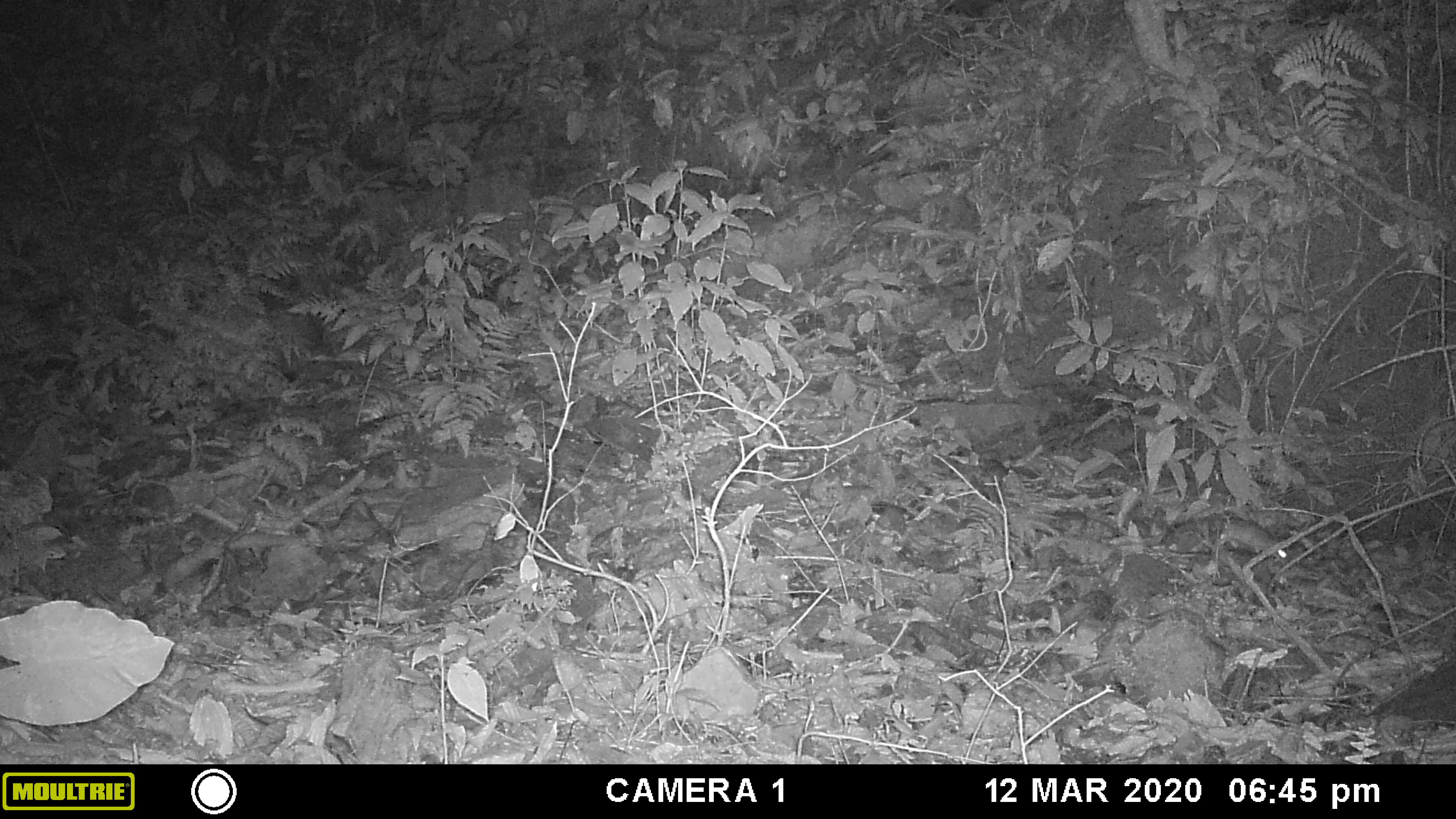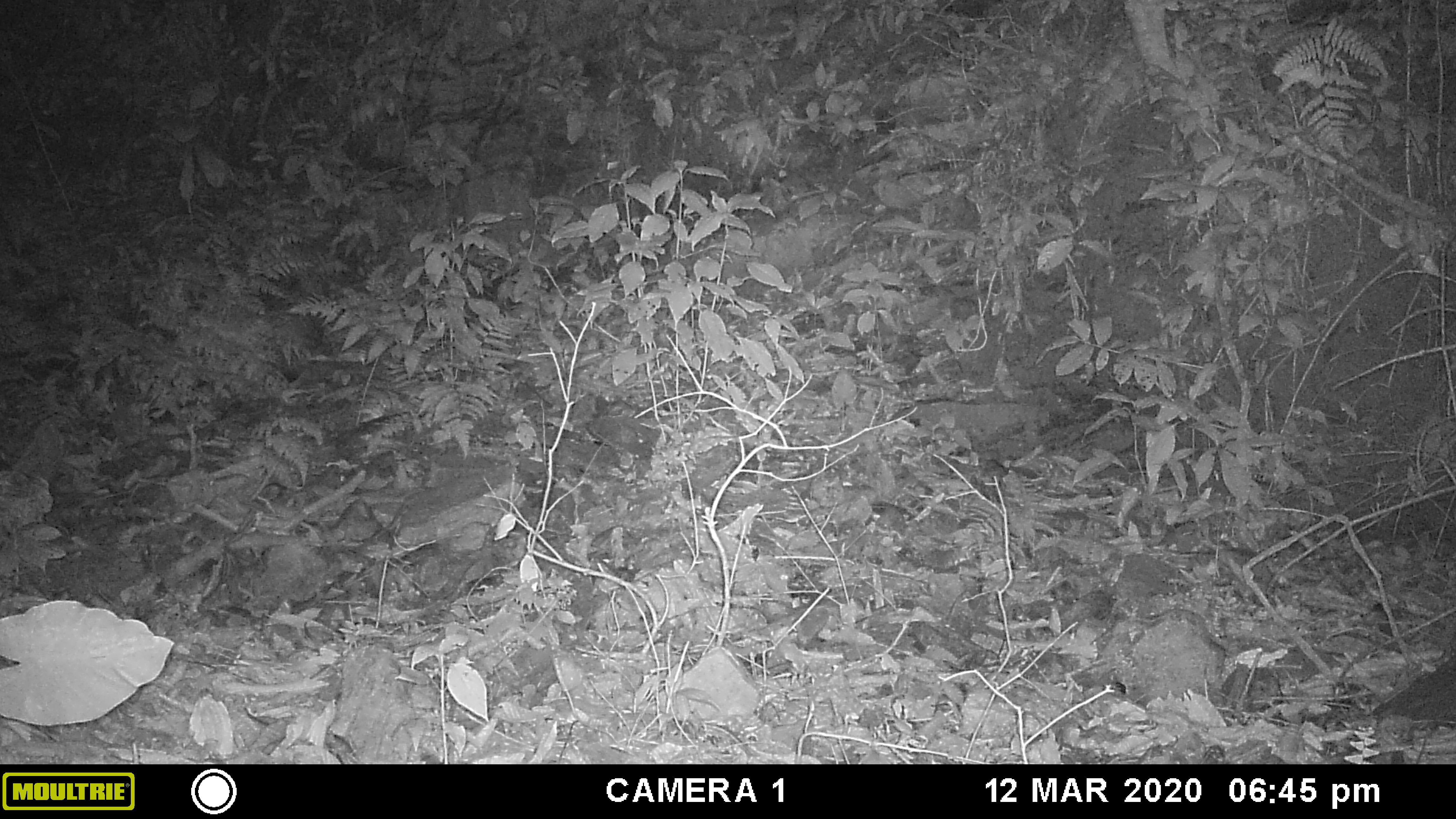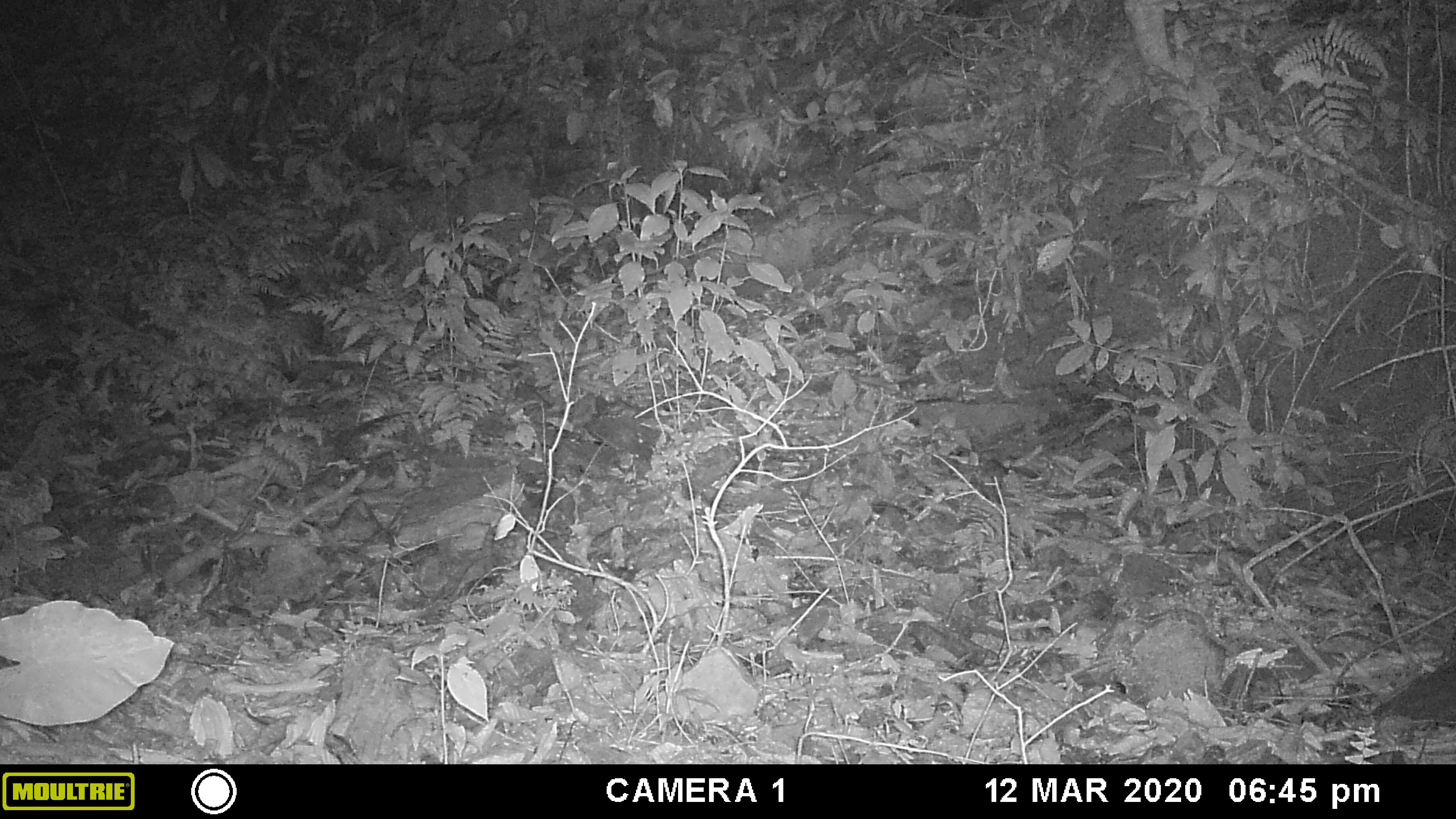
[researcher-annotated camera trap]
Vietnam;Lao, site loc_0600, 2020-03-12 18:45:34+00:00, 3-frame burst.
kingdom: Animalia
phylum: Chordata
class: Mammalia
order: Rodentia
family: Muridae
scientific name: Muridae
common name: old-world mice and rats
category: unidentified murid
Unidentified murid (old-world mice and rats) (Muridae). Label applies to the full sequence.